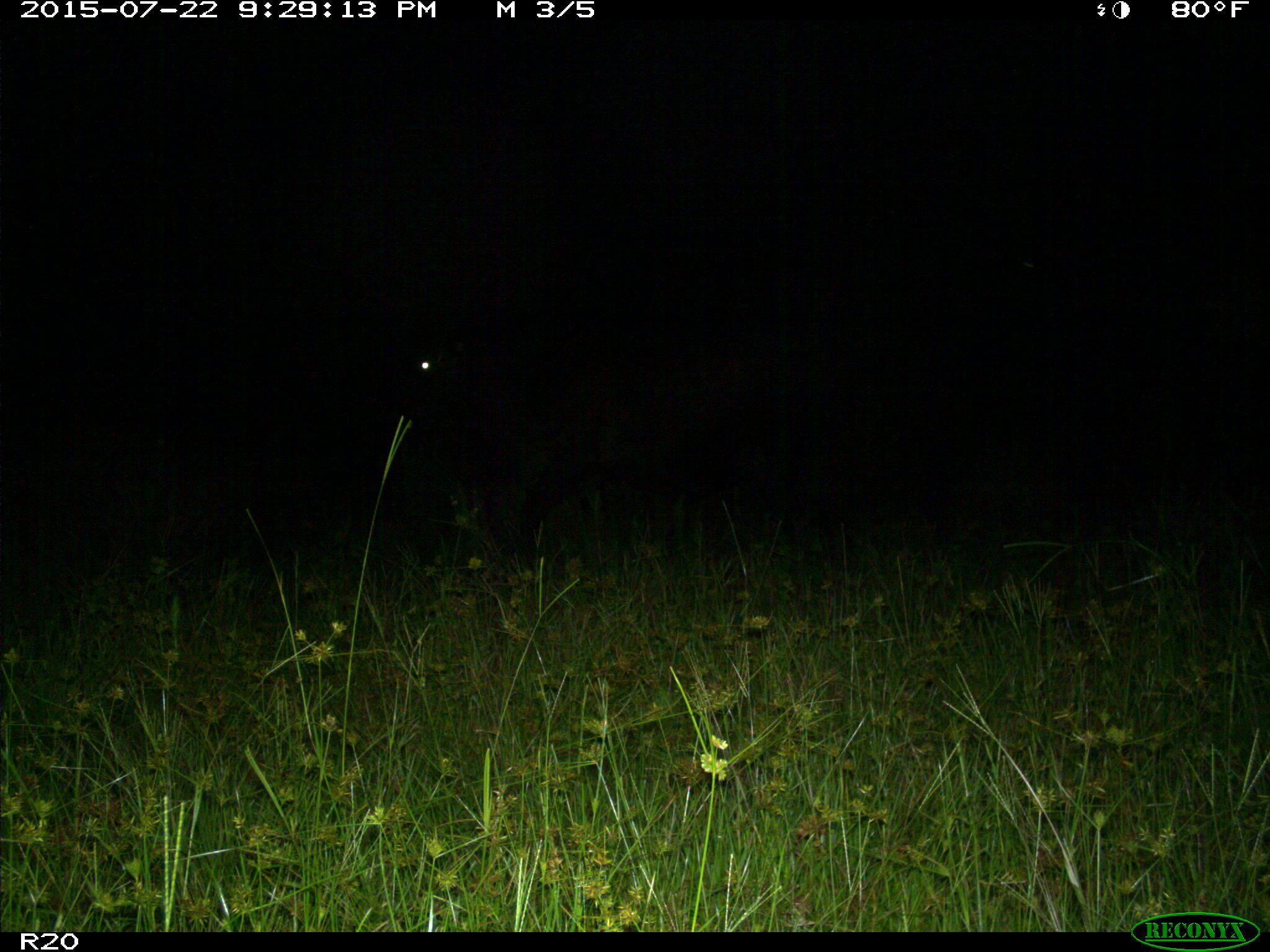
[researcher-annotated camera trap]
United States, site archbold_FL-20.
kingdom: Animalia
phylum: Chordata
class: Mammalia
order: Artiodactyla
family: Bovidae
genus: Bos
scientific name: Bos taurus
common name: domestic cow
Bos taurus (domestic cow).